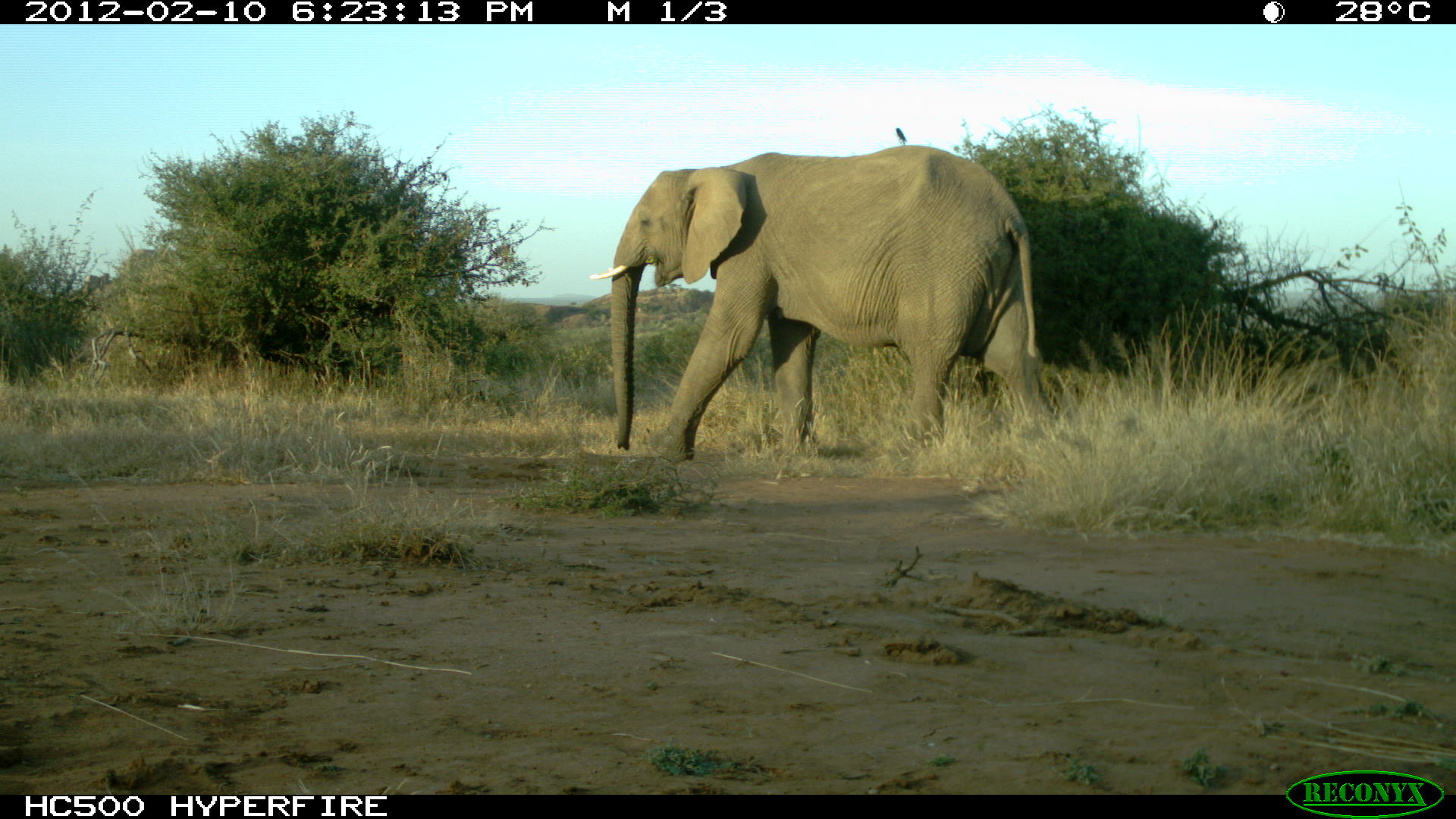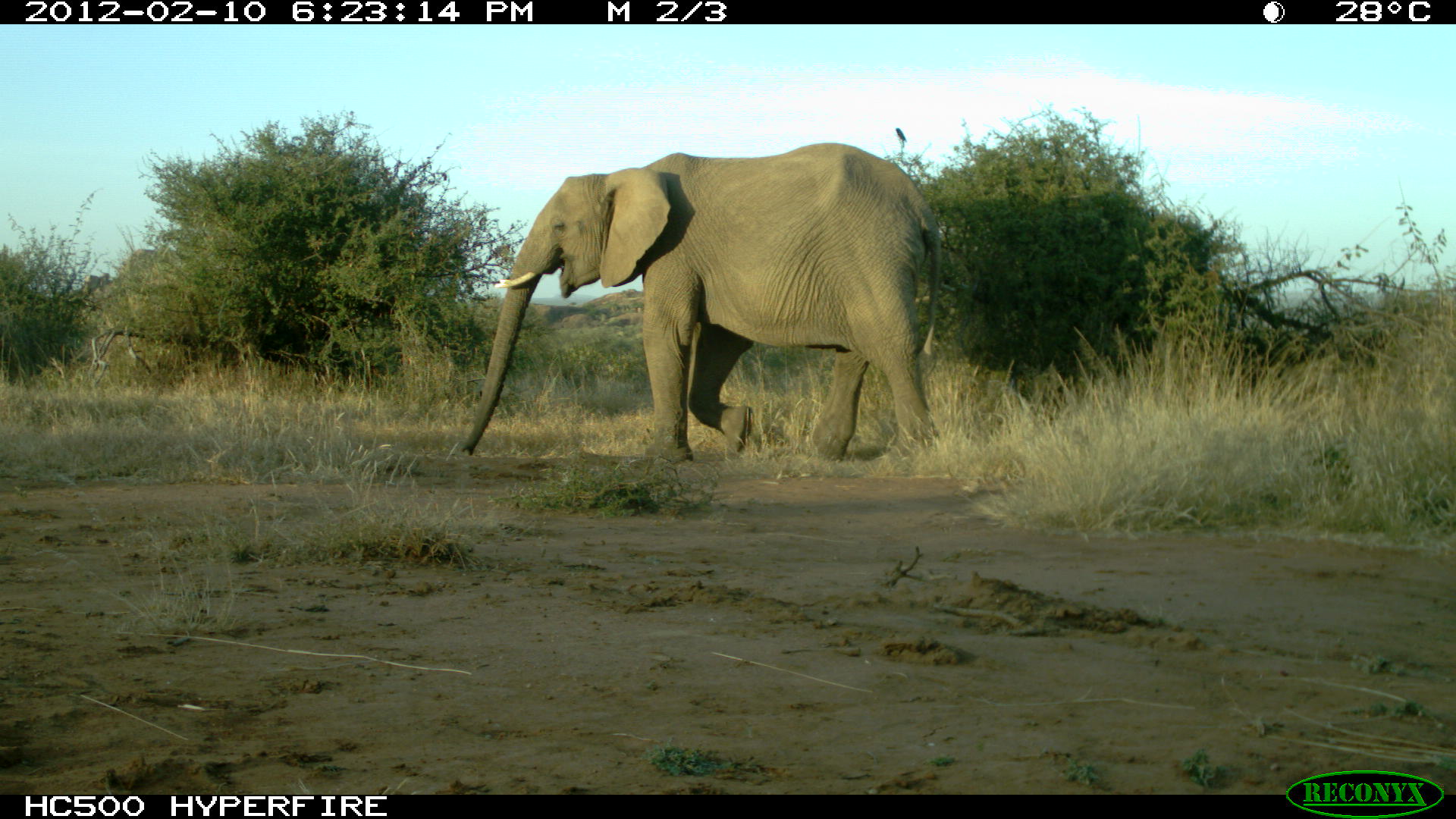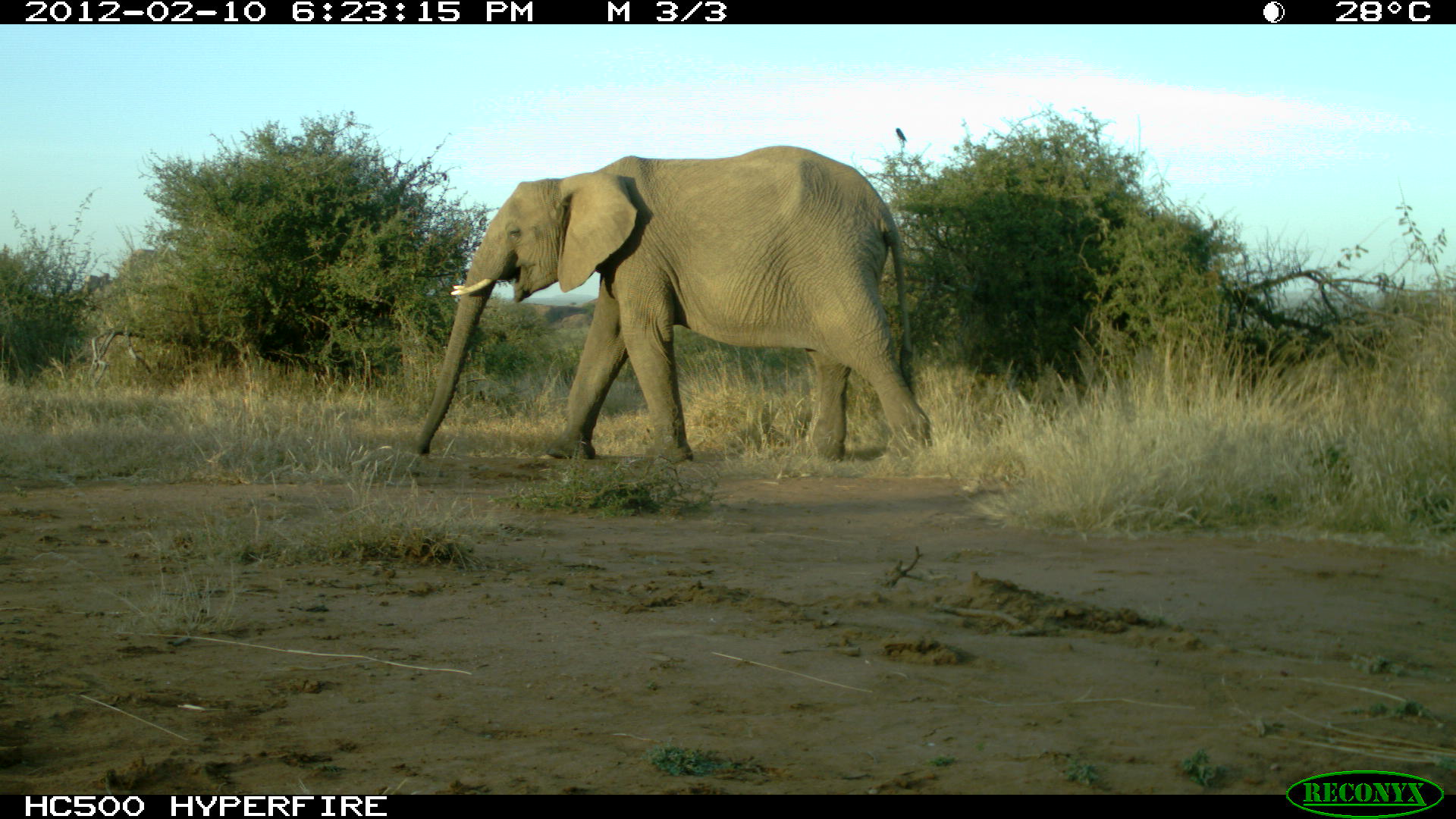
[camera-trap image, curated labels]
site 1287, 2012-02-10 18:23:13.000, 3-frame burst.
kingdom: Animalia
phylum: Chordata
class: Mammalia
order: Proboscidea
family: Elephantidae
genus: Loxodonta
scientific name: Loxodonta africana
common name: african bush elephant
Loxodonta africana (african bush elephant), count 1.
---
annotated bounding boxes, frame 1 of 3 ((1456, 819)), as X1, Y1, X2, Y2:
loxodonta africana: 587, 141, 1058, 463; 894, 125, 907, 145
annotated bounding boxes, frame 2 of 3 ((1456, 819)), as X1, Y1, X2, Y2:
loxodonta africana: 455, 138, 943, 477; 894, 127, 905, 143